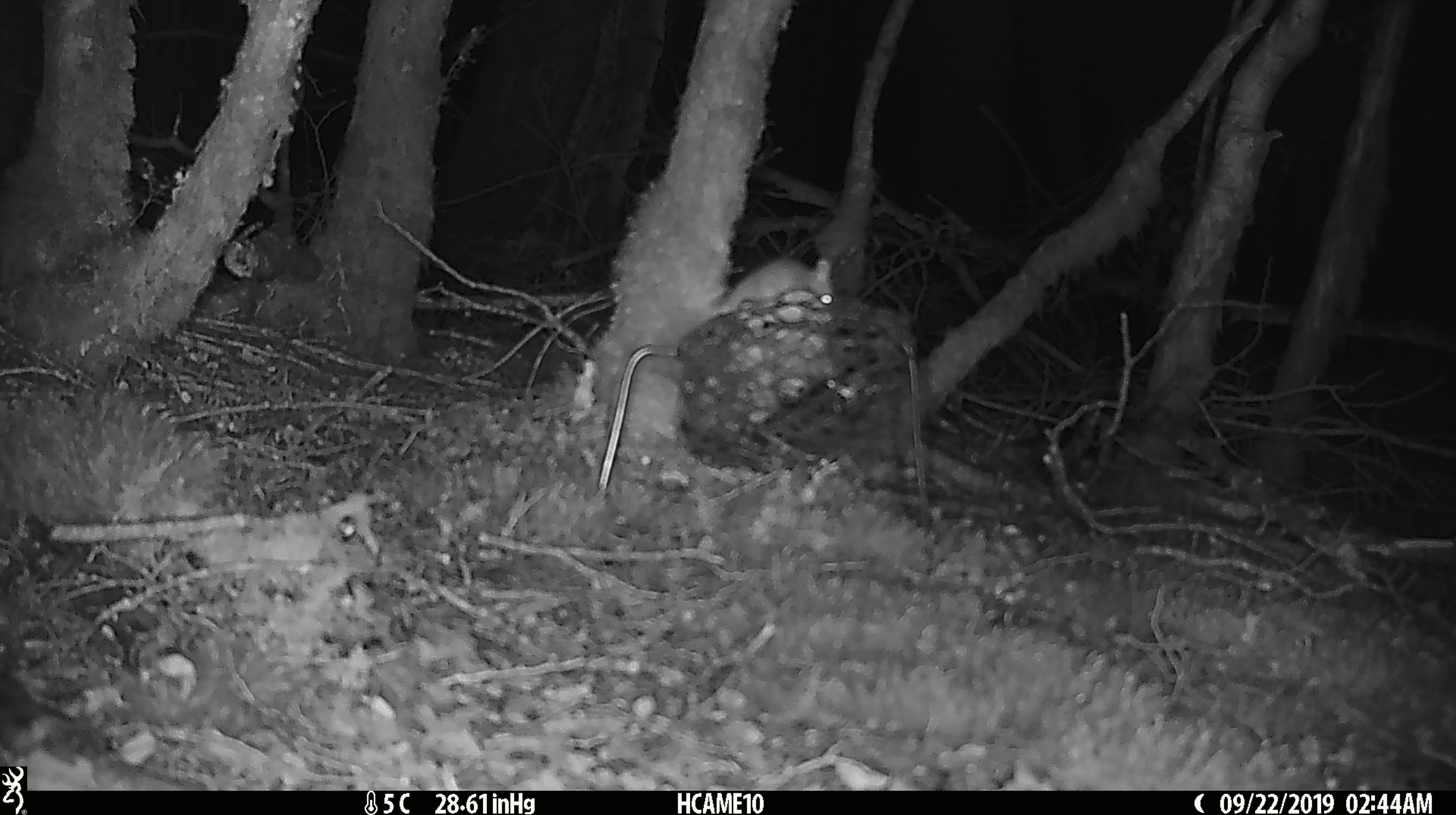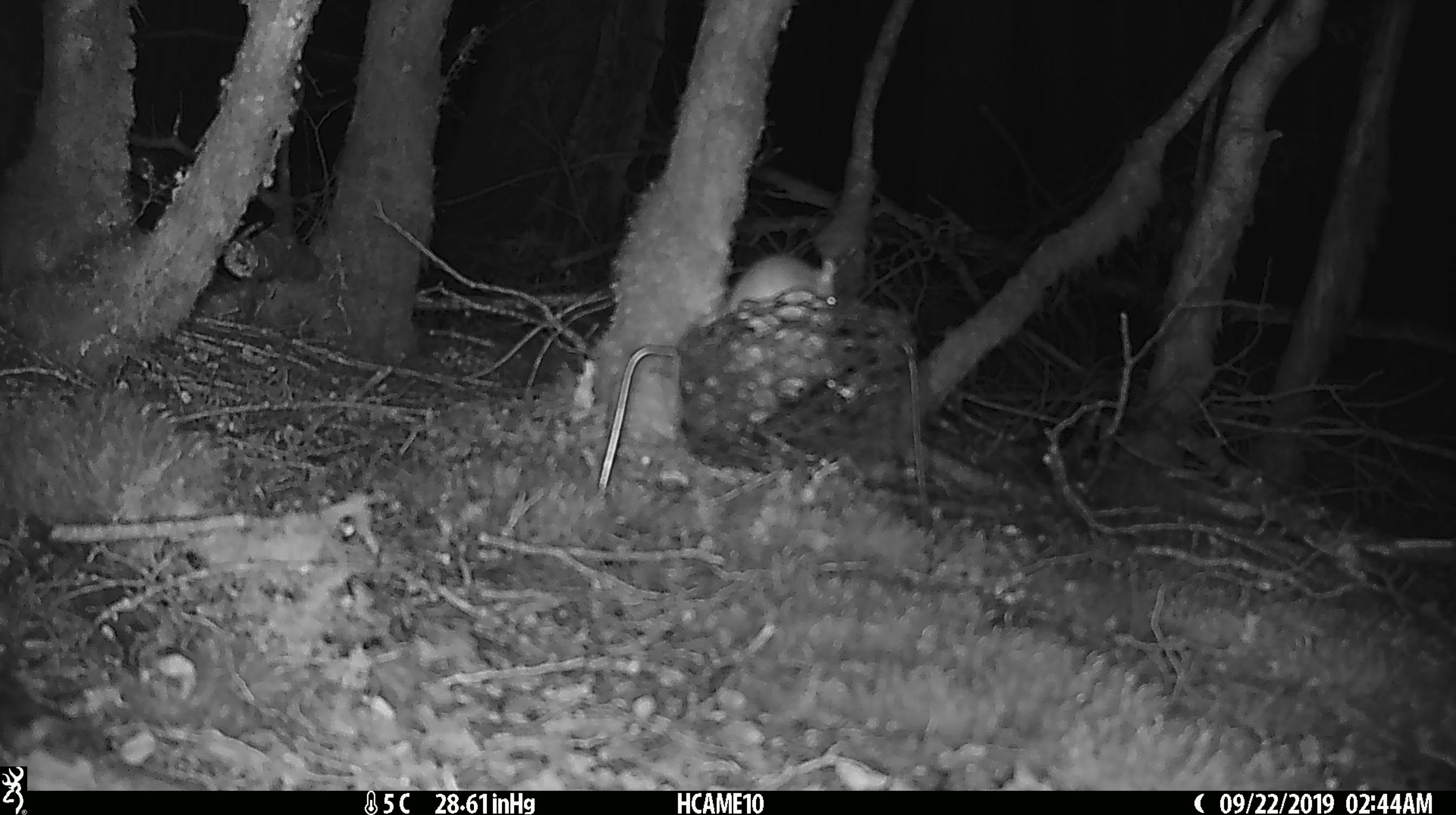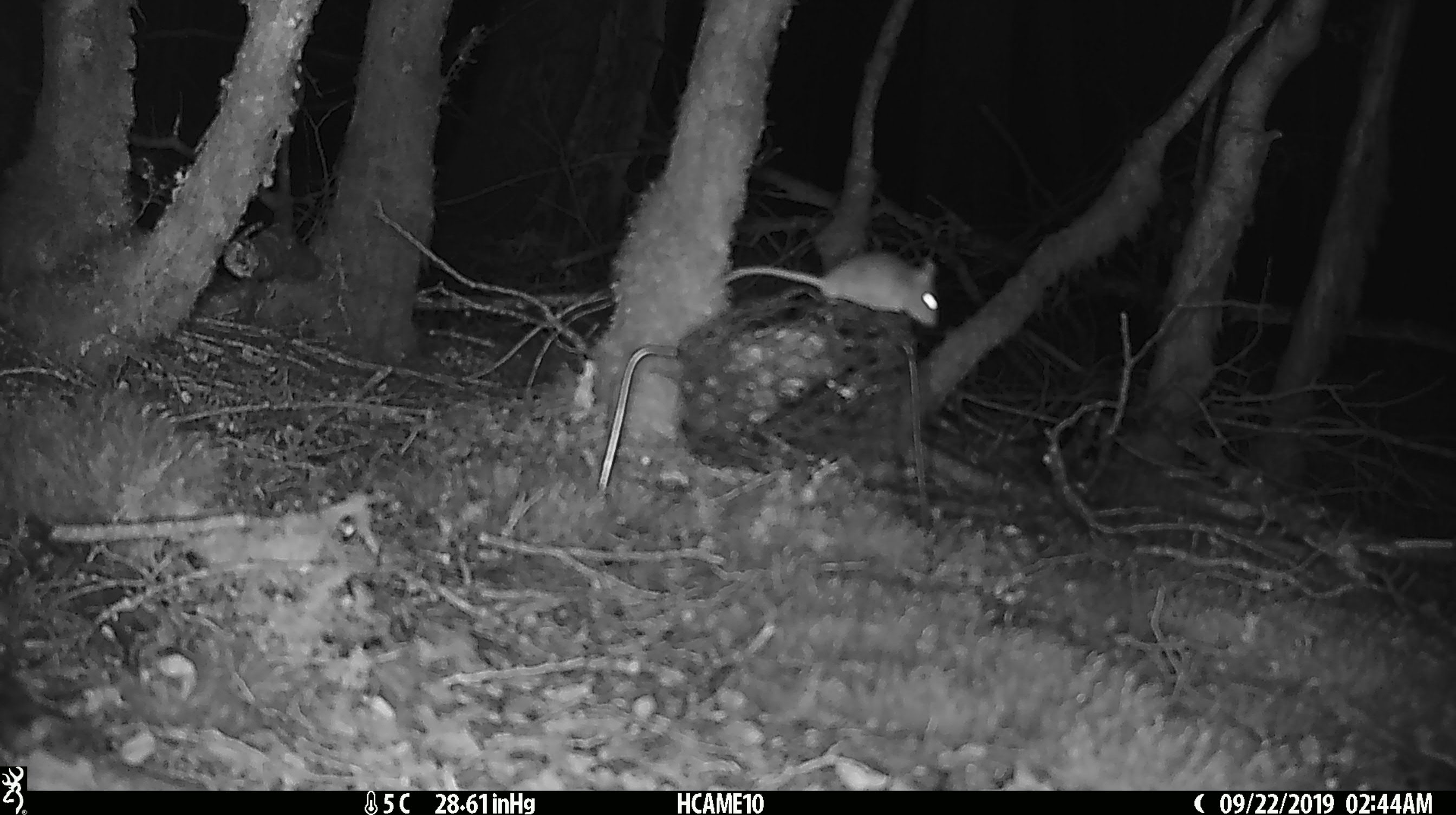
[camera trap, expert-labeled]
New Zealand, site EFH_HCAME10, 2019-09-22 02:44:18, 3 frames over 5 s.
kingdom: Animalia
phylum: Chordata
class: Mammalia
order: Rodentia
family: Muridae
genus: Mus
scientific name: Mus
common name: mouse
Mouse (Mus).